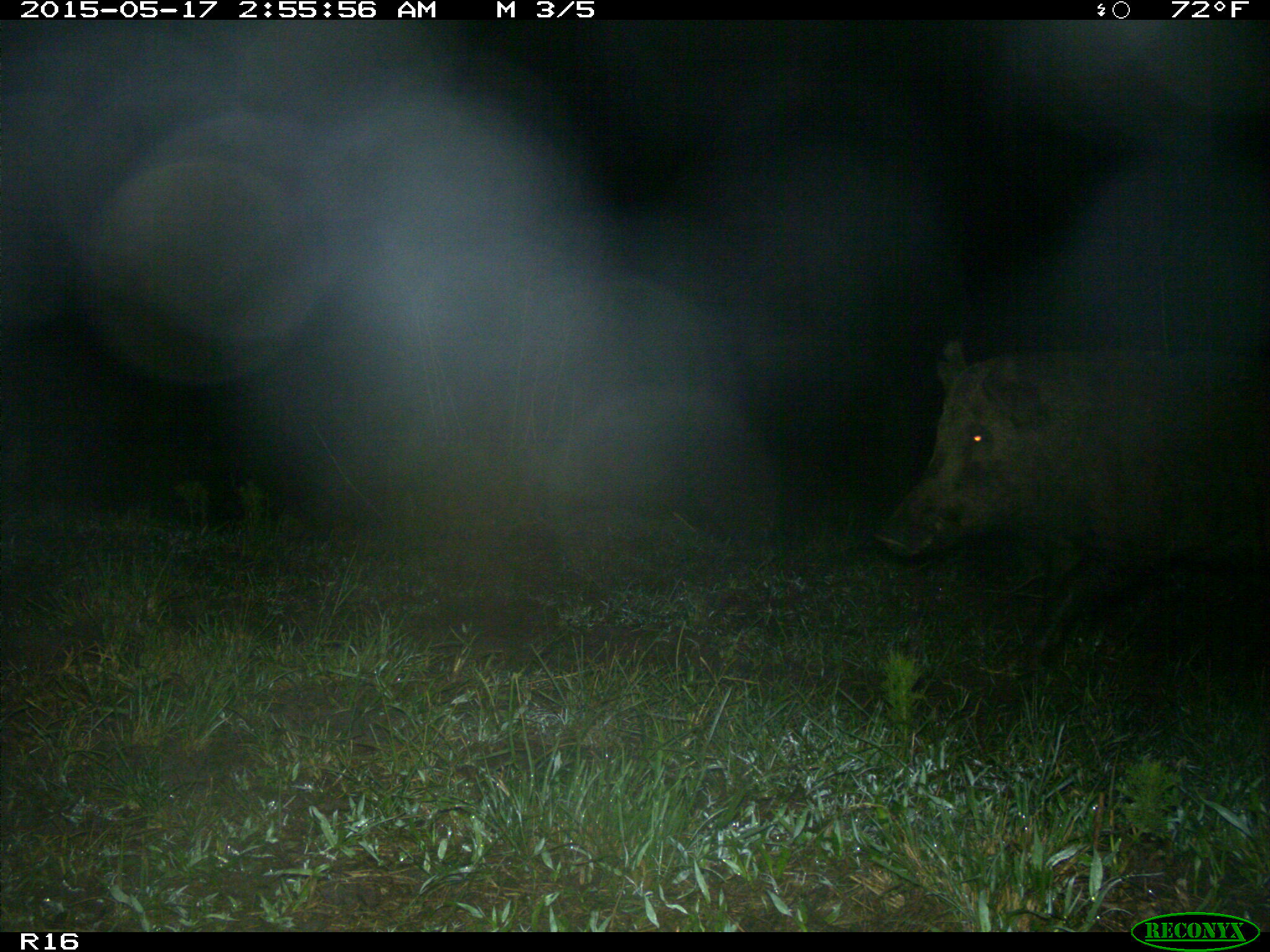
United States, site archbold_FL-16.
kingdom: Animalia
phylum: Chordata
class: Mammalia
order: Artiodactyla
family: Suidae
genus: Sus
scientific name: Sus scrofa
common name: wild boar